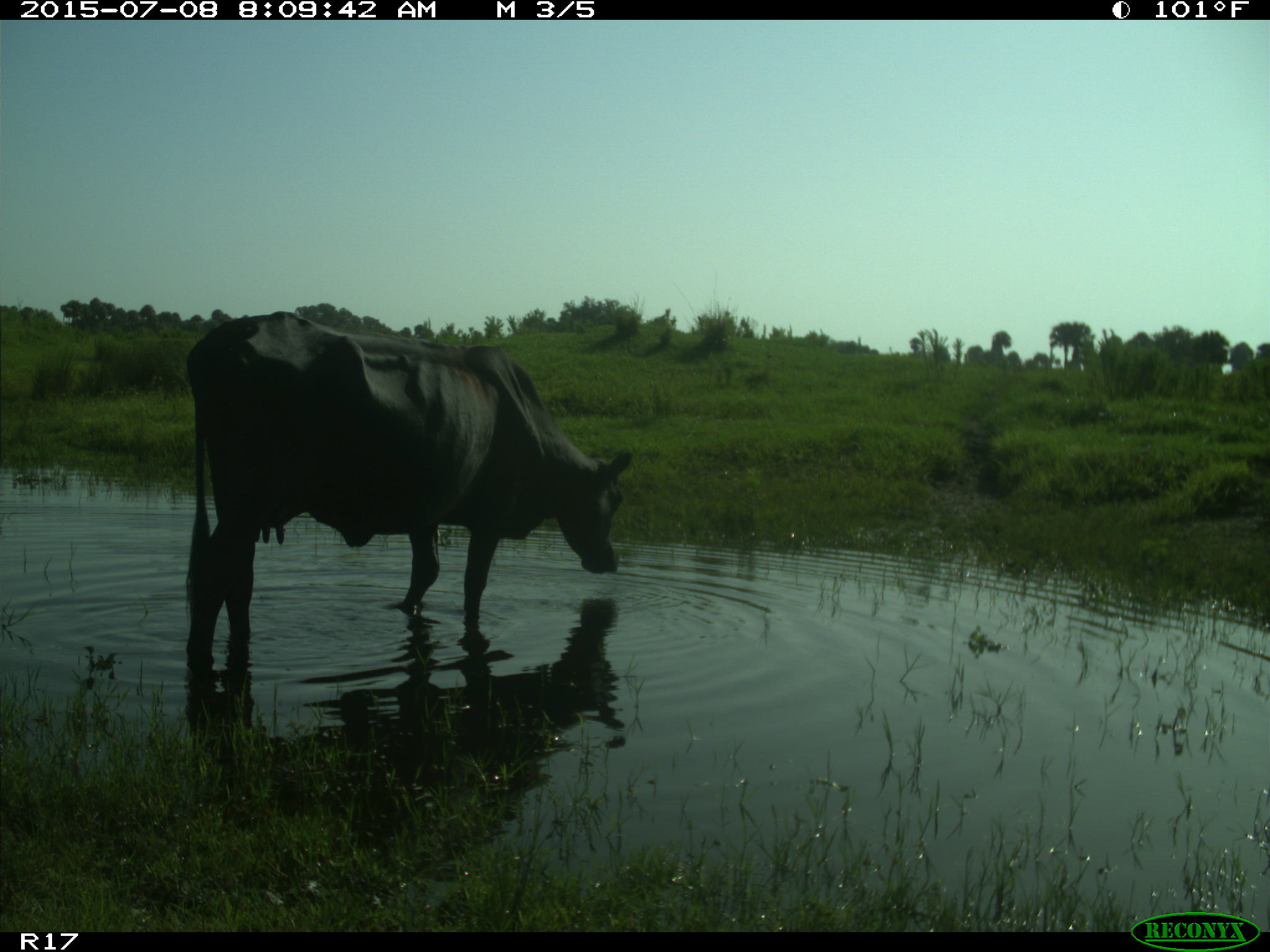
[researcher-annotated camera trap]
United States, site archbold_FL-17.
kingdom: Animalia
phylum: Chordata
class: Mammalia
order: Artiodactyla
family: Bovidae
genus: Bos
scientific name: Bos taurus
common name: domestic cow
Bos taurus (domestic cow).